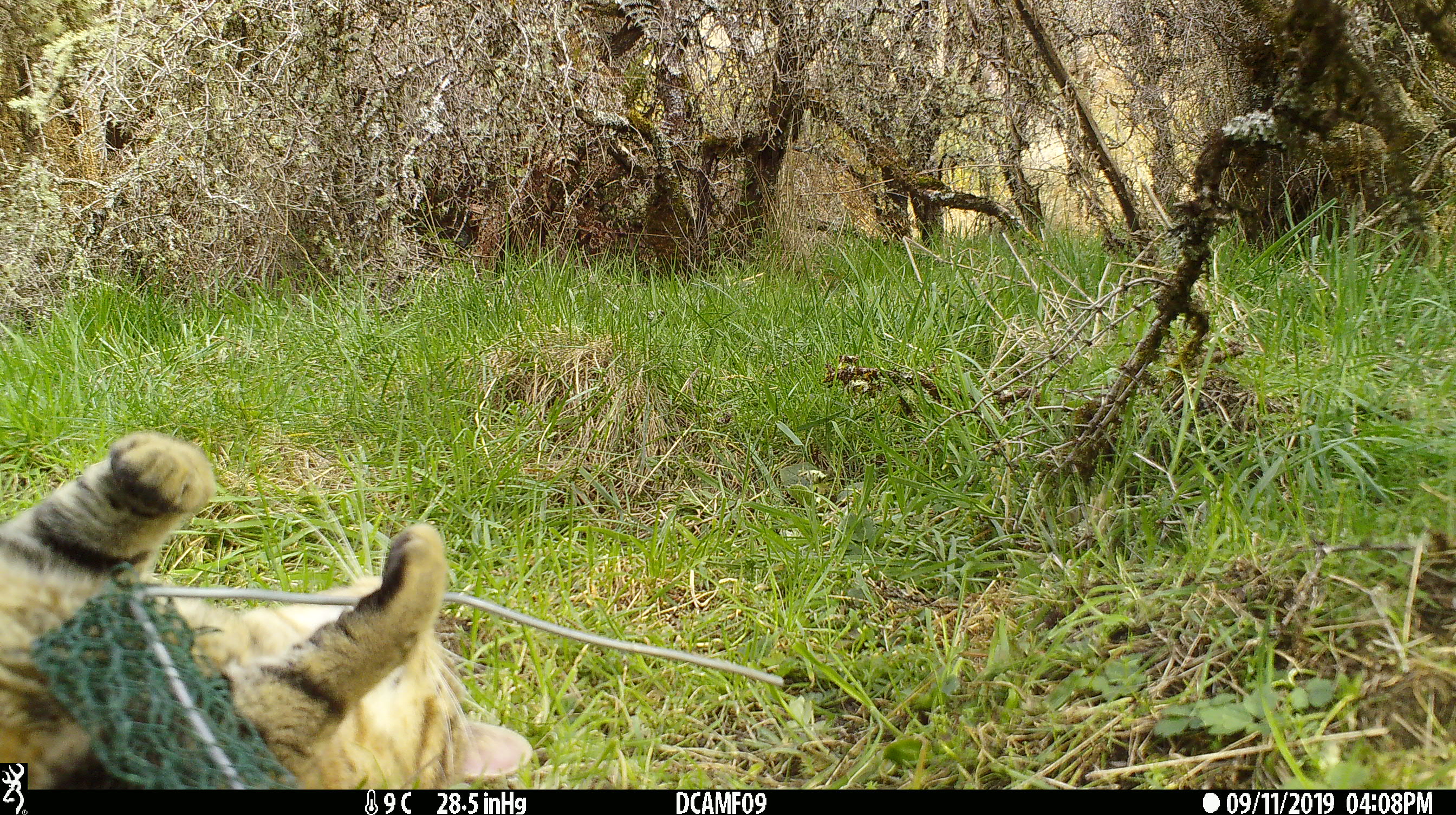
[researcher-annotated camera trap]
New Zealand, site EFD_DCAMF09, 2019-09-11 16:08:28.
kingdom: Animalia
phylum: Chordata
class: Mammalia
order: Carnivora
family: Felidae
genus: Felis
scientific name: Felis catus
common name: domestic cat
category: cat